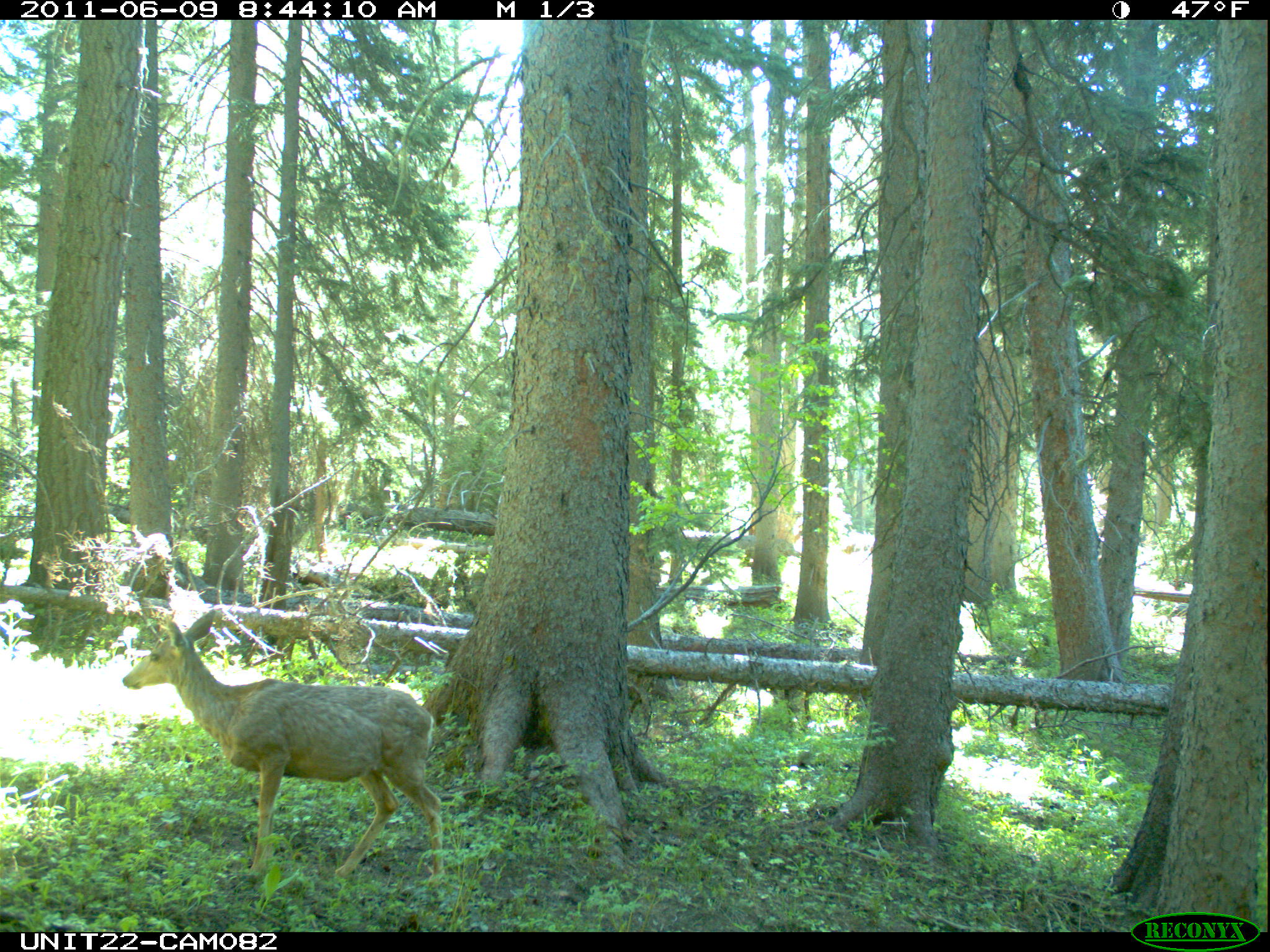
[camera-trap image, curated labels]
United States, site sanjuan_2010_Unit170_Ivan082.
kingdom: Animalia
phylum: Chordata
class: Mammalia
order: Artiodactyla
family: Cervidae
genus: Odocoileus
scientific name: Odocoileus hemionus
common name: mule deer